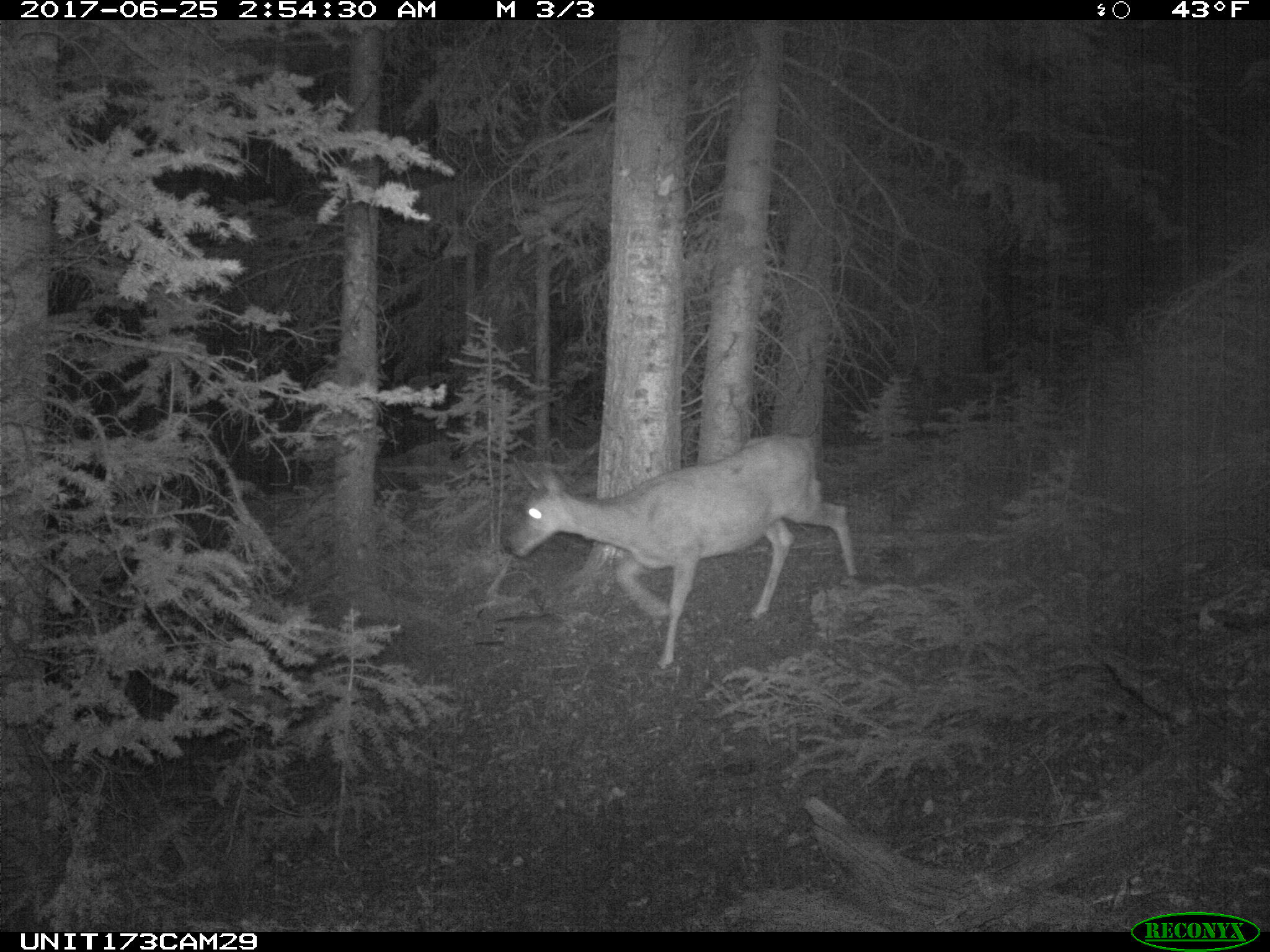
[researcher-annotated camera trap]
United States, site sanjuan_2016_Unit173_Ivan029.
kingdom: Animalia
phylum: Chordata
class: Mammalia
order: Artiodactyla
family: Cervidae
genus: Odocoileus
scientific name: Odocoileus hemionus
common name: mule deer